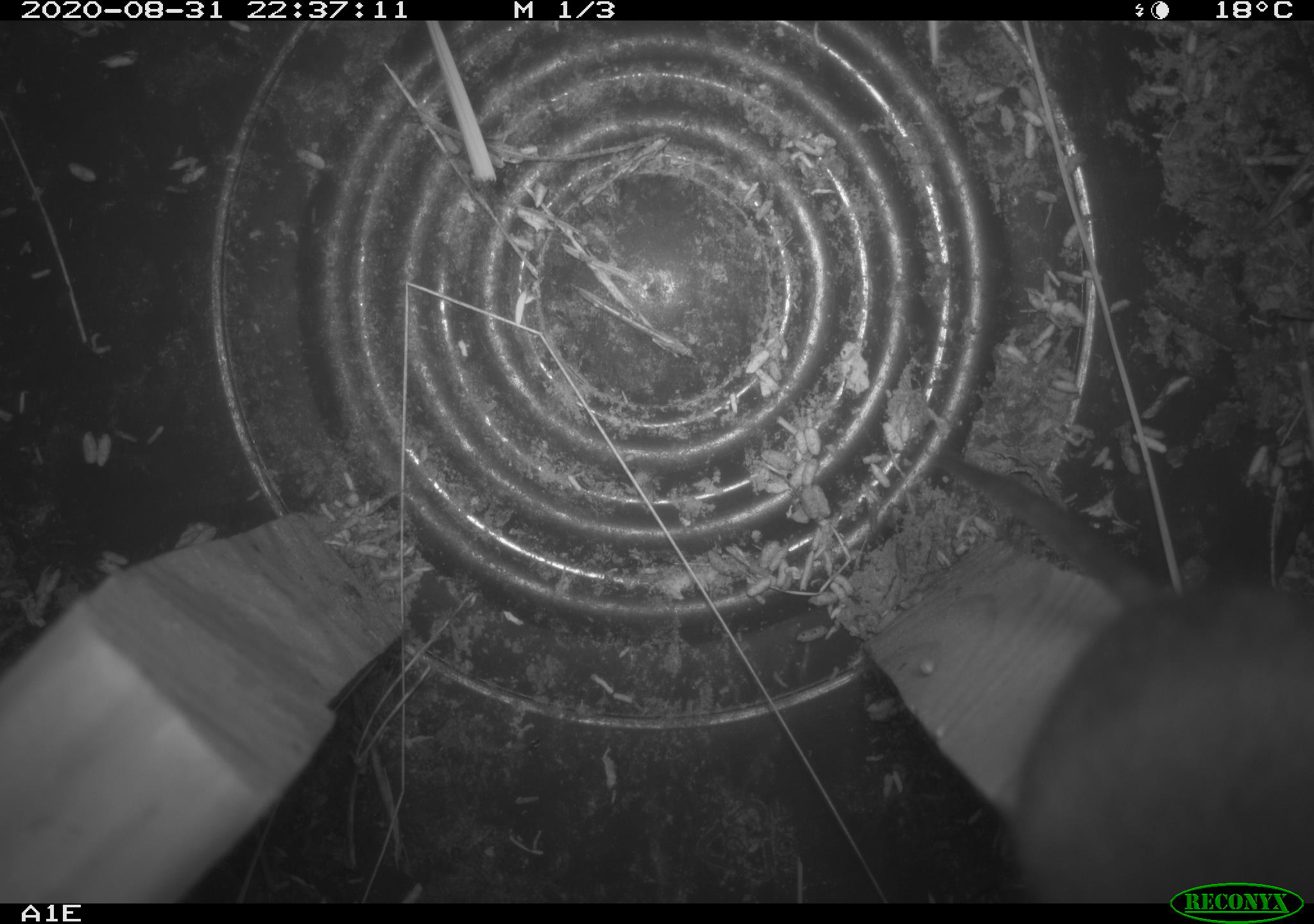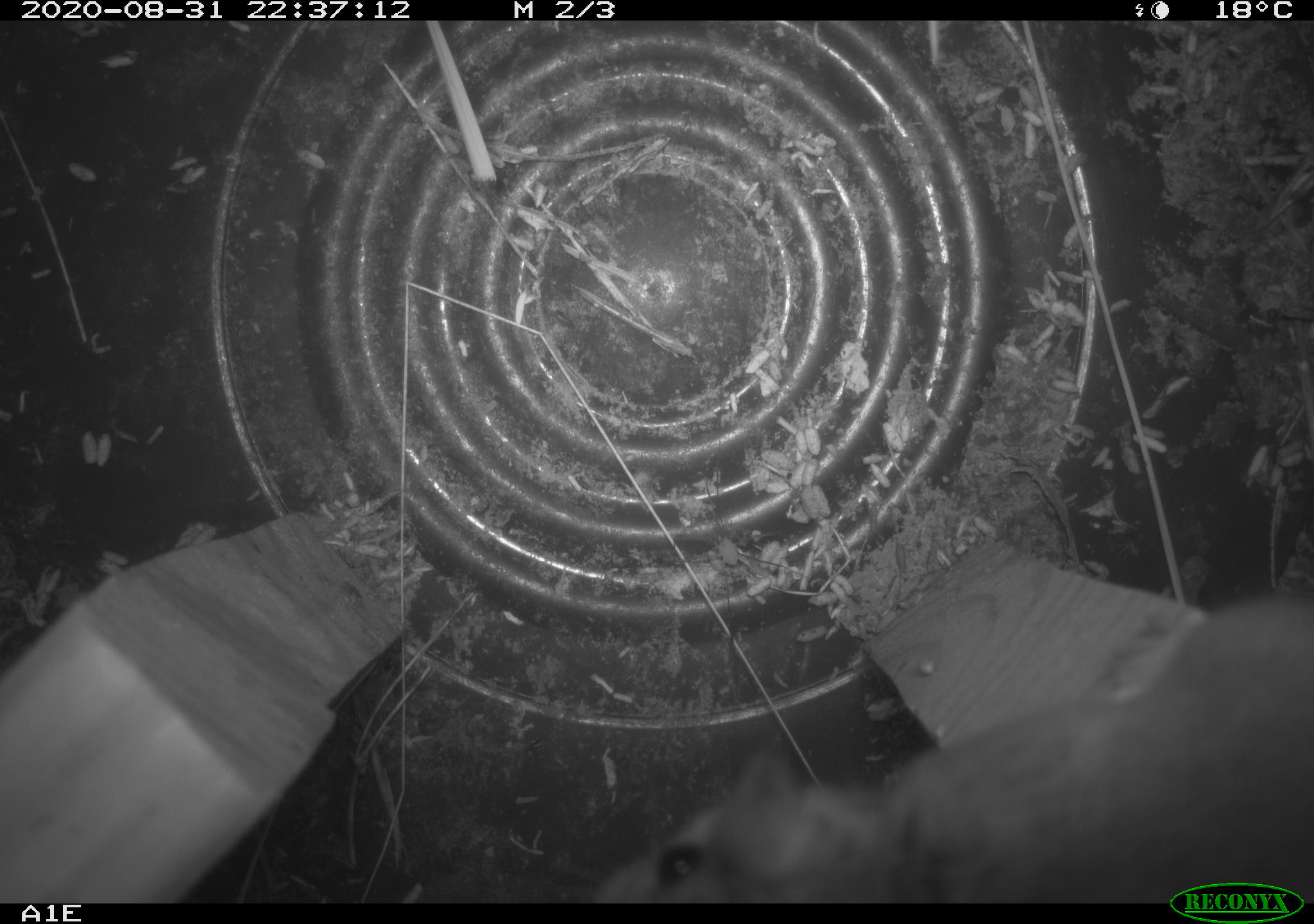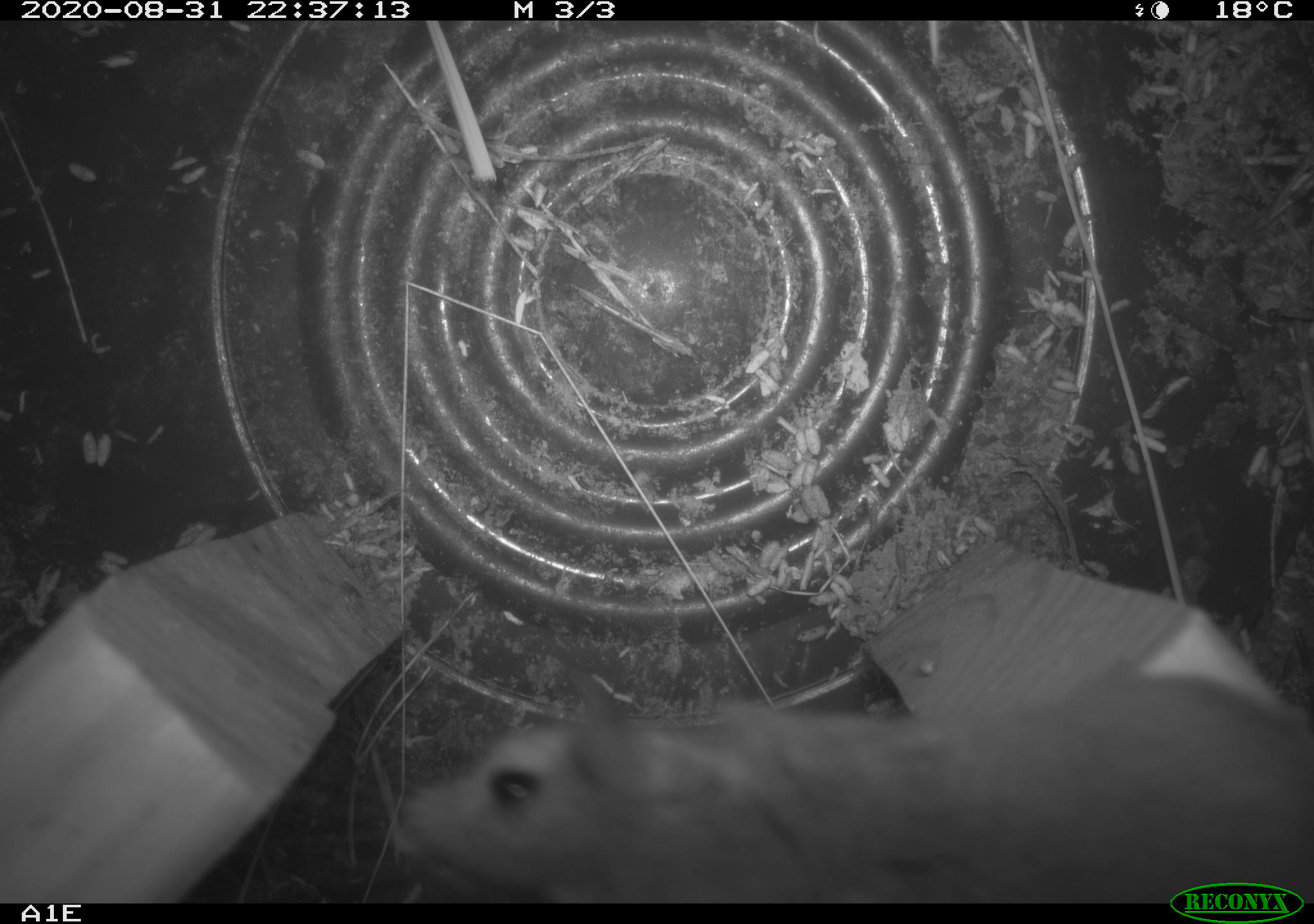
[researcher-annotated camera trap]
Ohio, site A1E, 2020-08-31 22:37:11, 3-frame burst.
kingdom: Animalia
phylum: Chordata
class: Mammalia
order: Rodentia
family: Cricetidae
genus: Peromyscus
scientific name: Peromyscus leucopus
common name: white-footed mouse